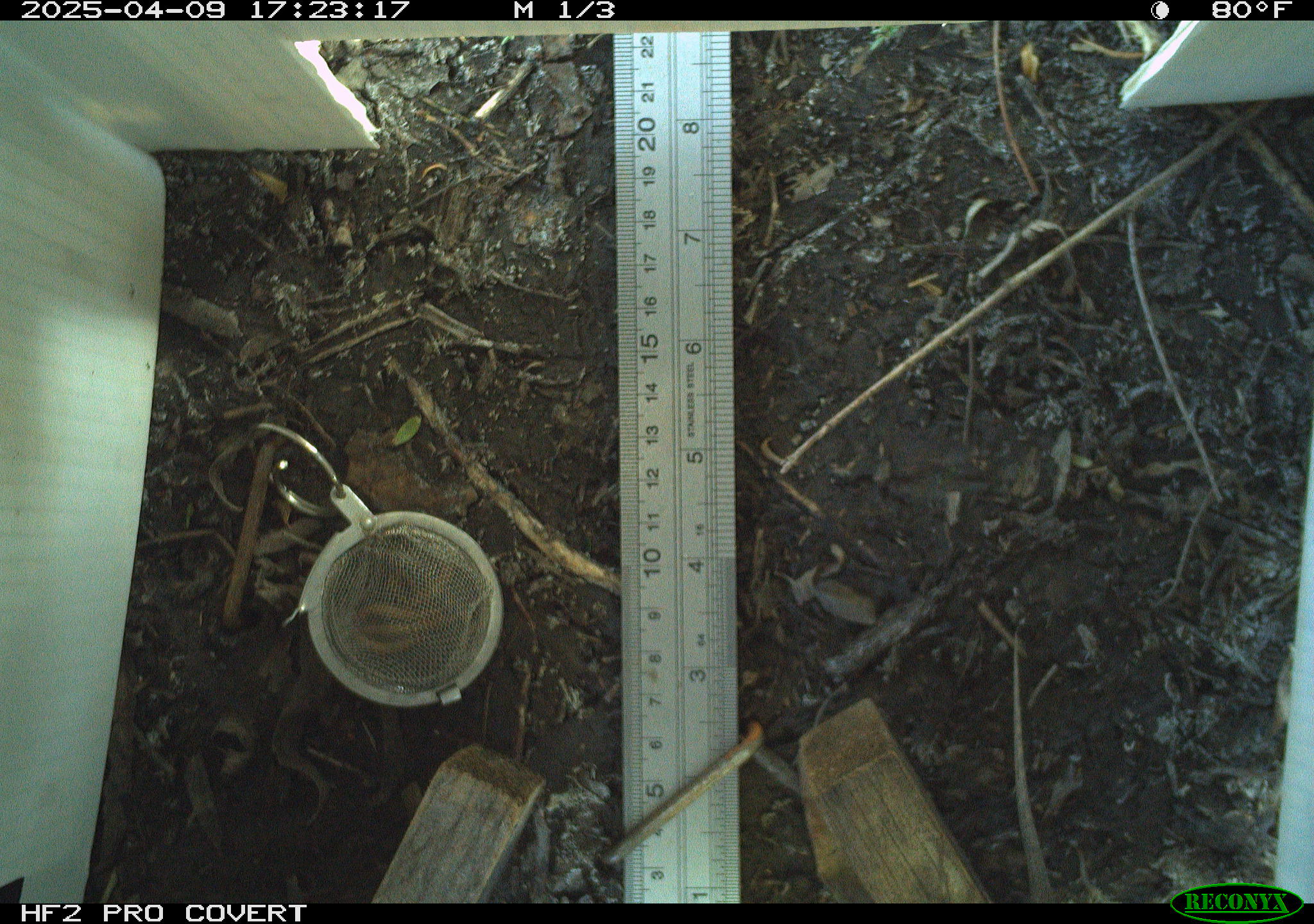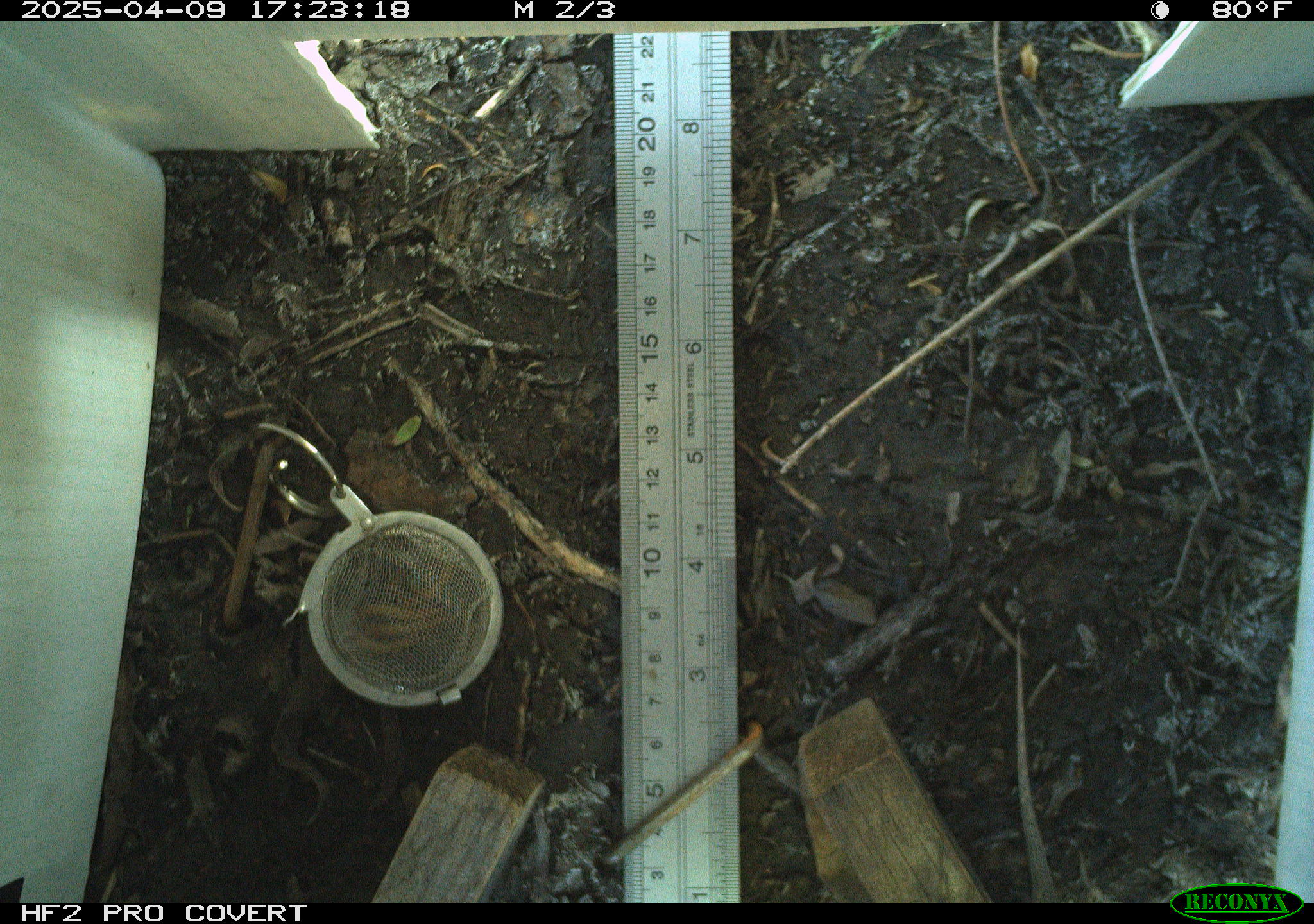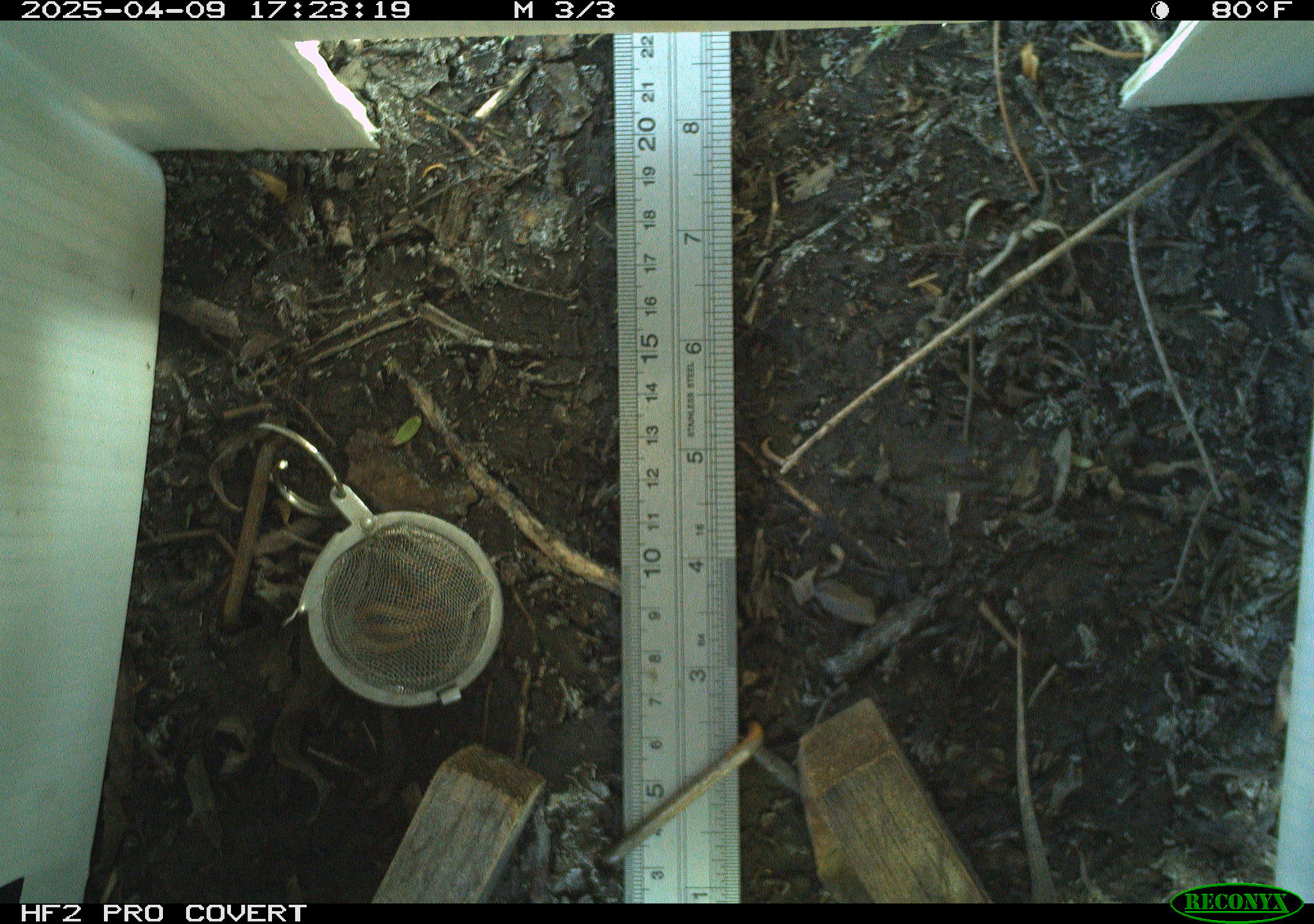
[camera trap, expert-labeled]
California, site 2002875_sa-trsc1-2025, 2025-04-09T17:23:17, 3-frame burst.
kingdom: Animalia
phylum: Chordata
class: Reptilia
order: Squamata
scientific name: Squamata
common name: lizards and snakes